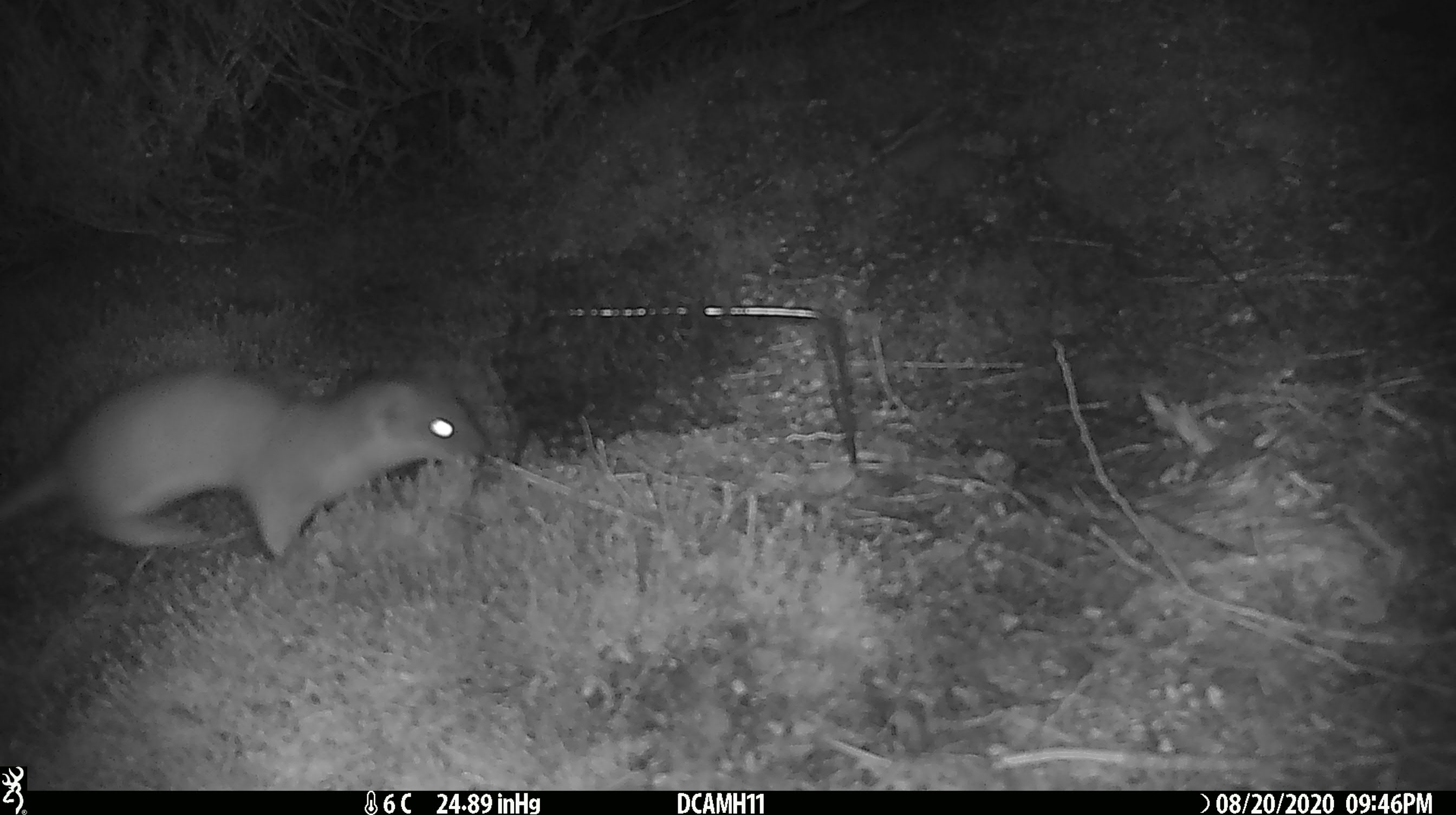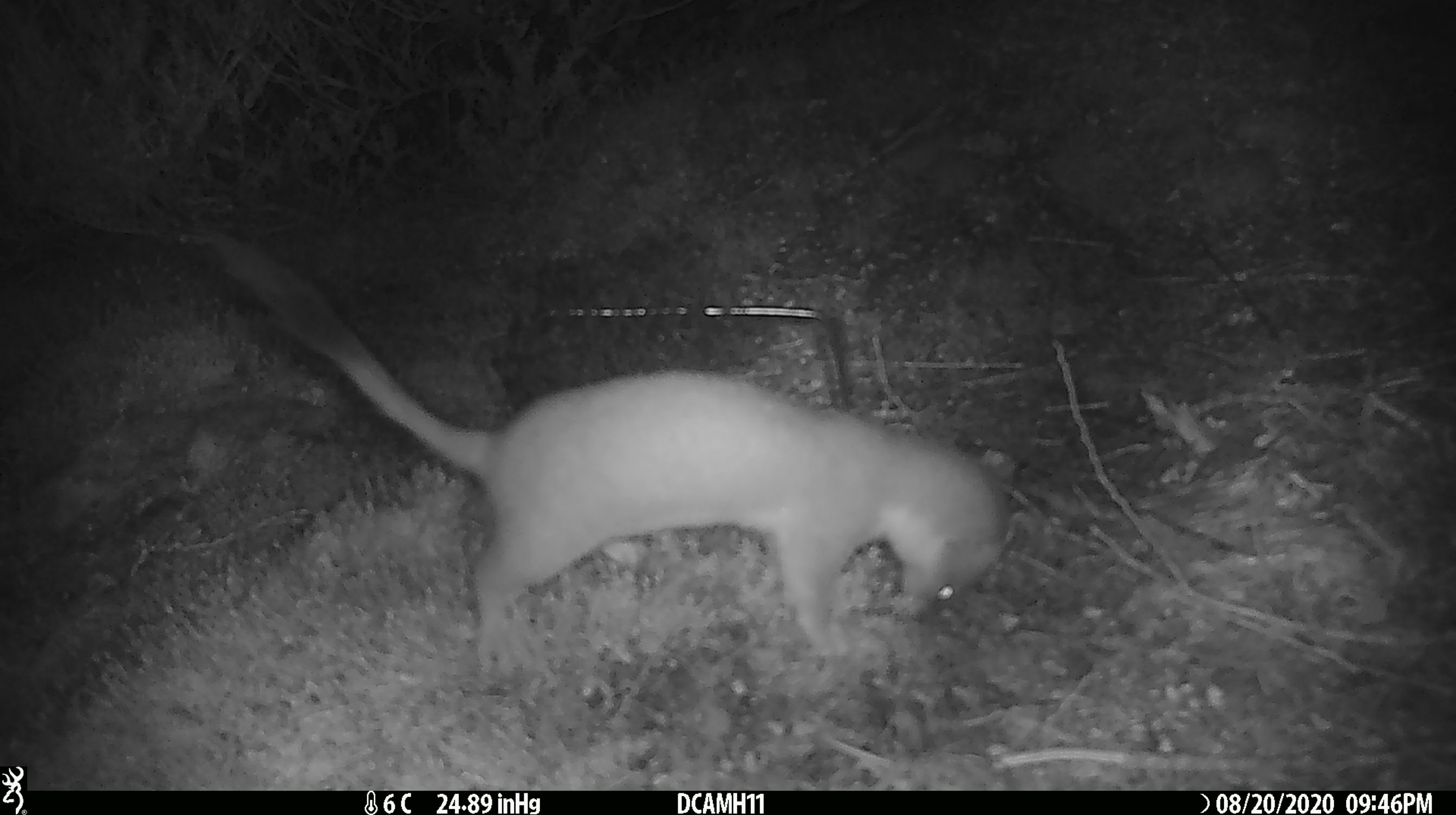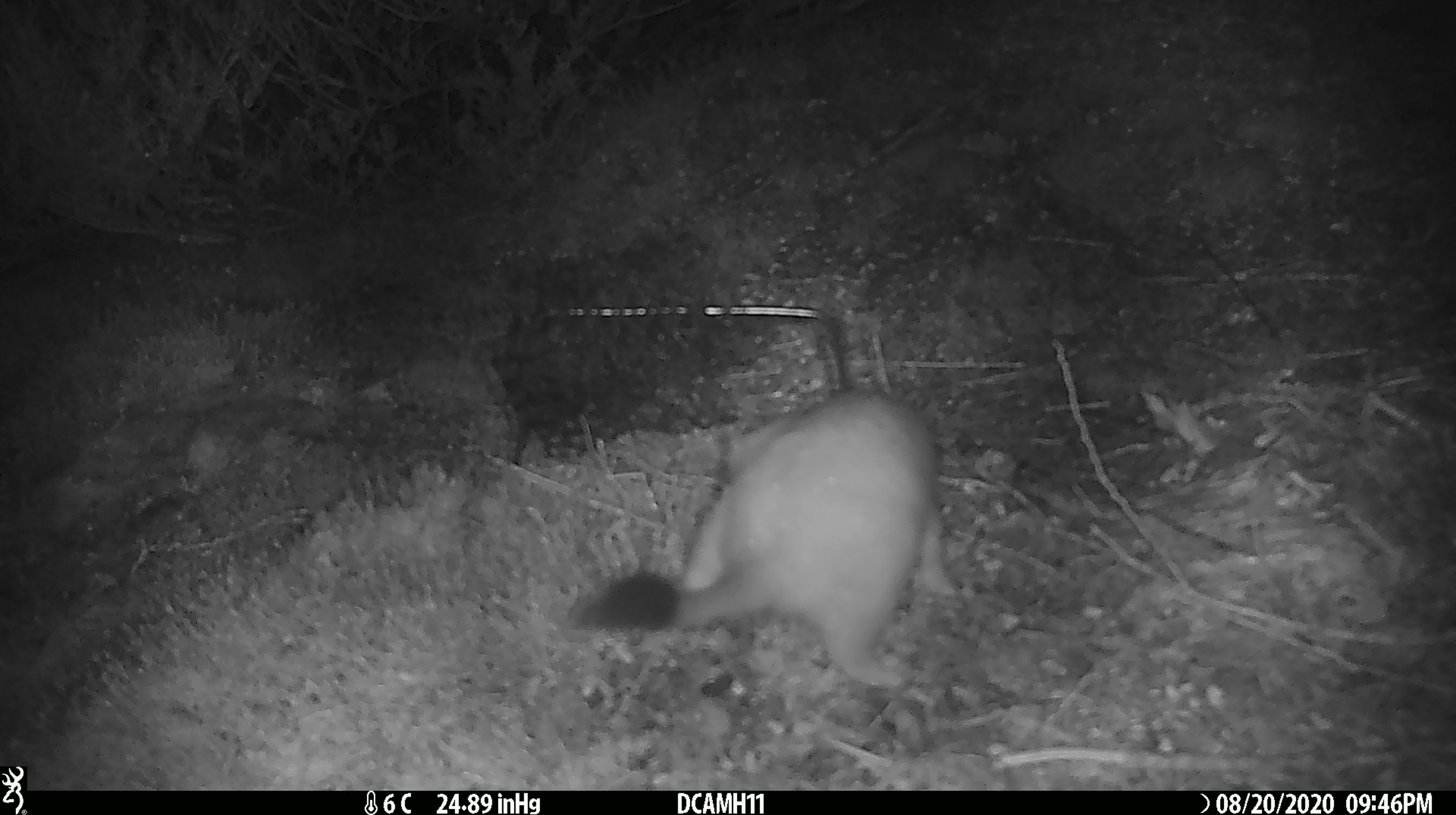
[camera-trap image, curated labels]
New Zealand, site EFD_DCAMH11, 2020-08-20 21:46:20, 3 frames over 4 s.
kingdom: Animalia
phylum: Chordata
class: Mammalia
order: Carnivora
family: Mustelidae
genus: Mustela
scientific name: Mustela erminea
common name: stoat